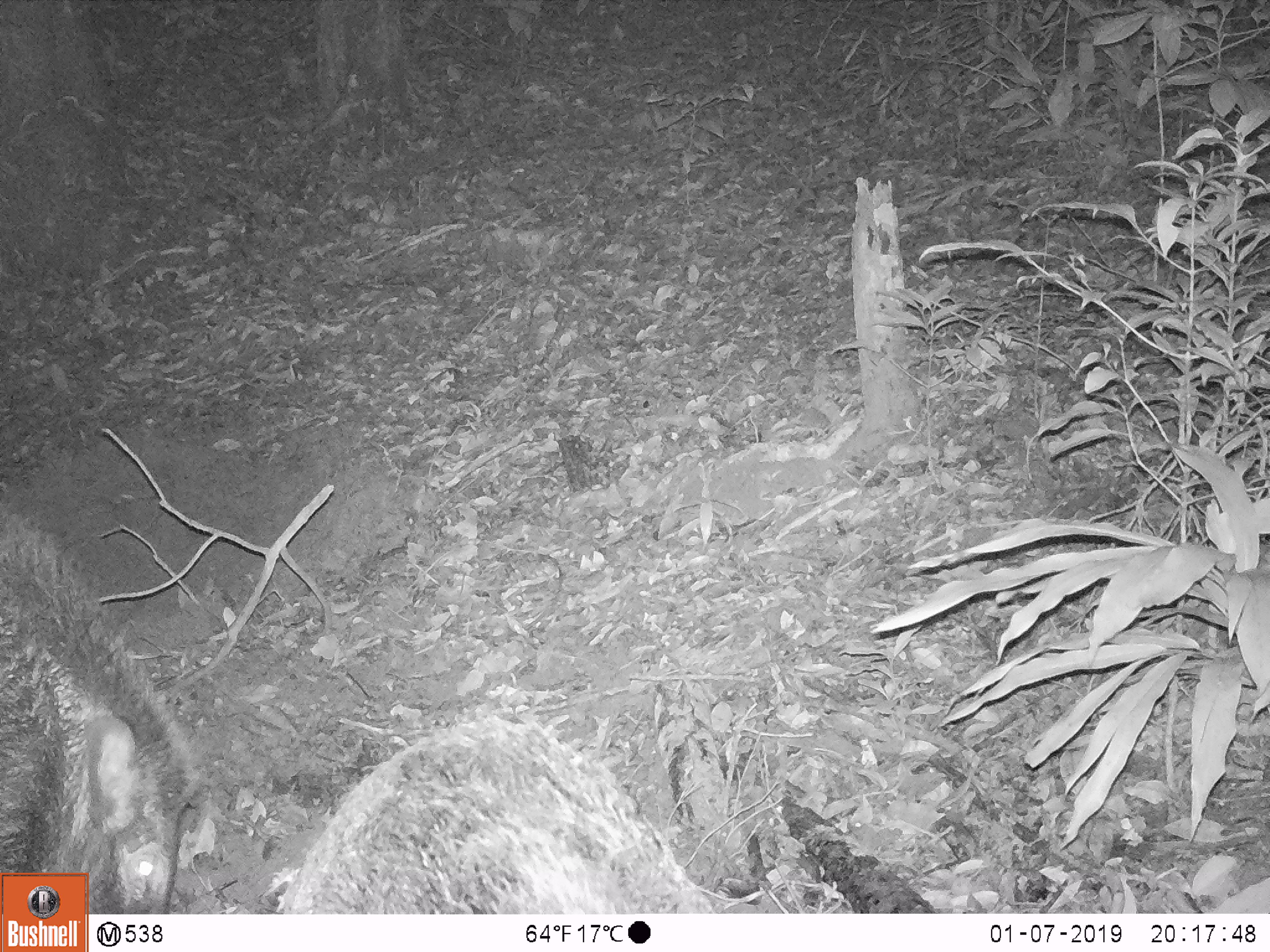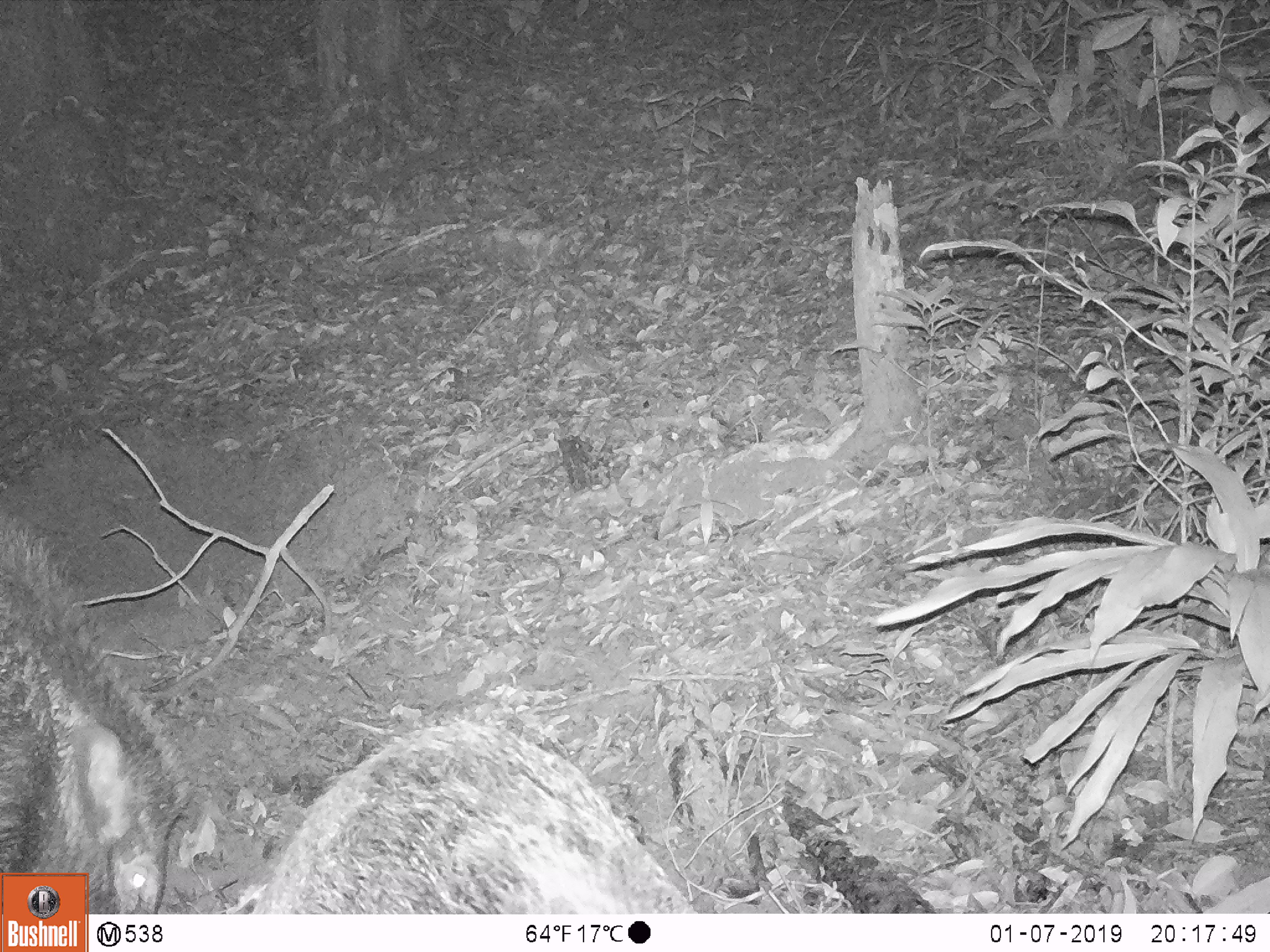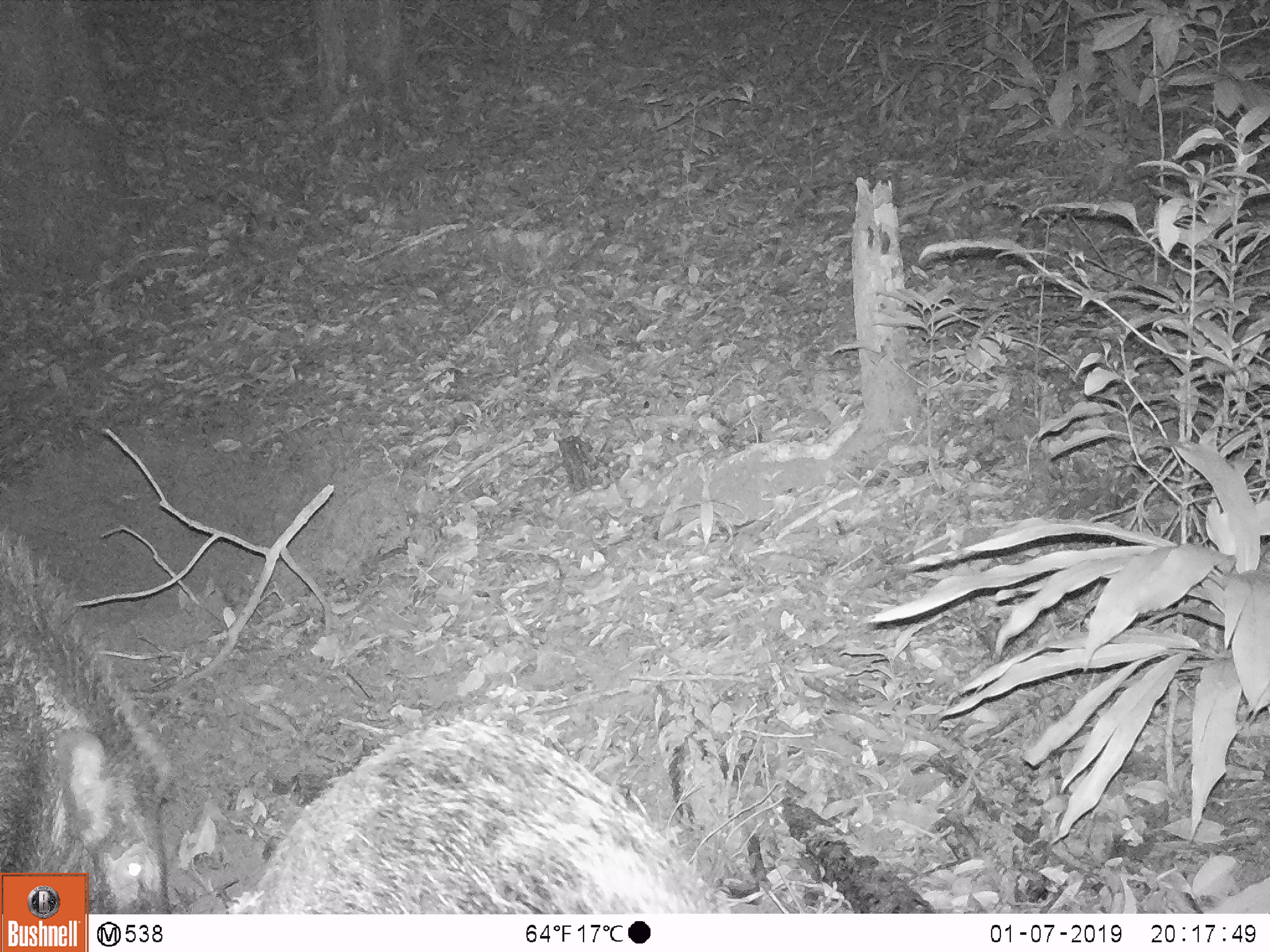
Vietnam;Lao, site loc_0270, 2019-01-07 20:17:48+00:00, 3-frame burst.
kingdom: Animalia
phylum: Chordata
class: Mammalia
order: Artiodactyla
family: Suidae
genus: Sus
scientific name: Sus scrofa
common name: eurasian wild pig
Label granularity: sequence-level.